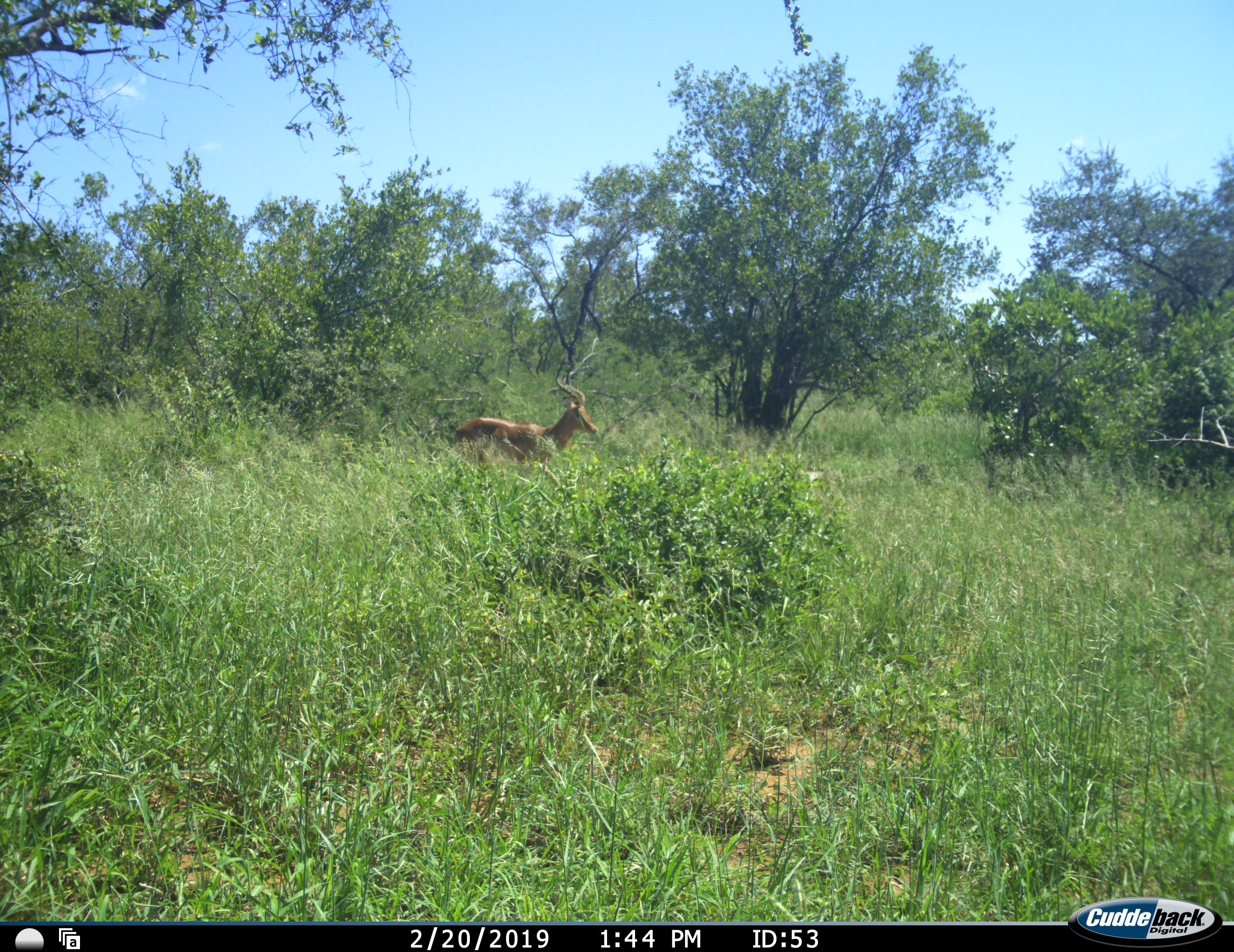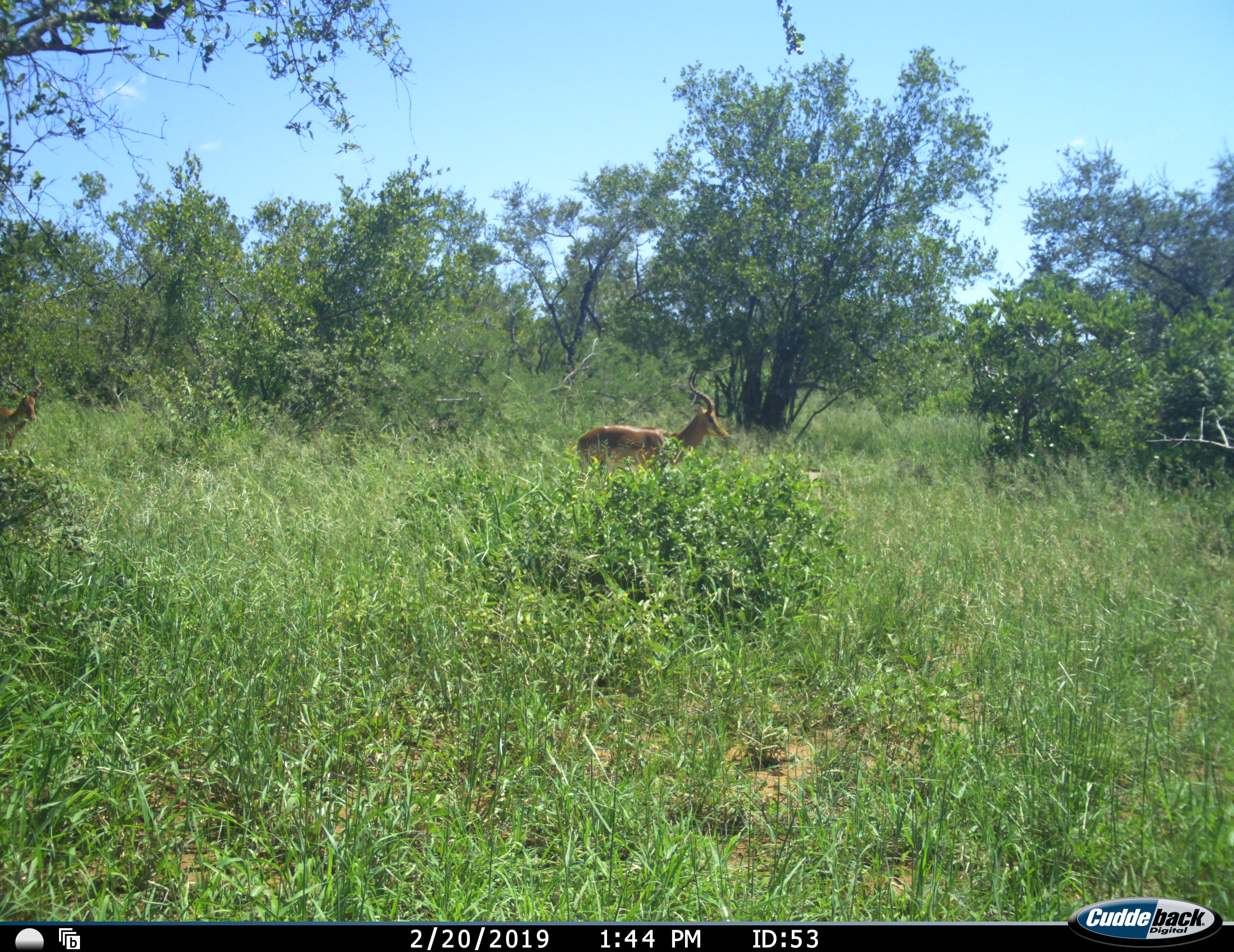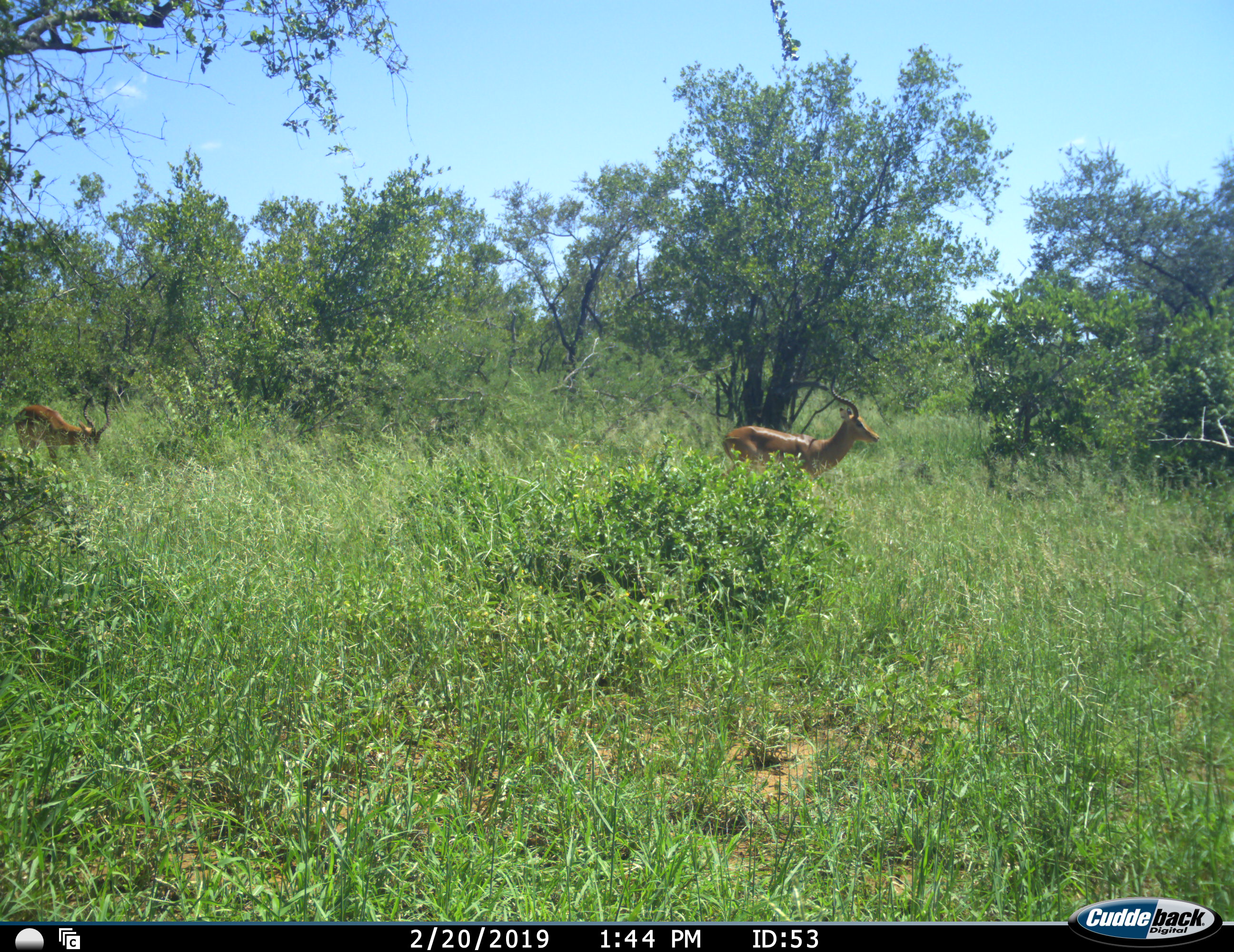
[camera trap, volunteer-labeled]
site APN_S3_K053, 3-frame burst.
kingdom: Animalia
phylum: Chordata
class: Mammalia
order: Artiodactyla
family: Bovidae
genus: Aepyceros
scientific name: Aepyceros melampus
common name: impala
Impala (Aepyceros melampus), count 2. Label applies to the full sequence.